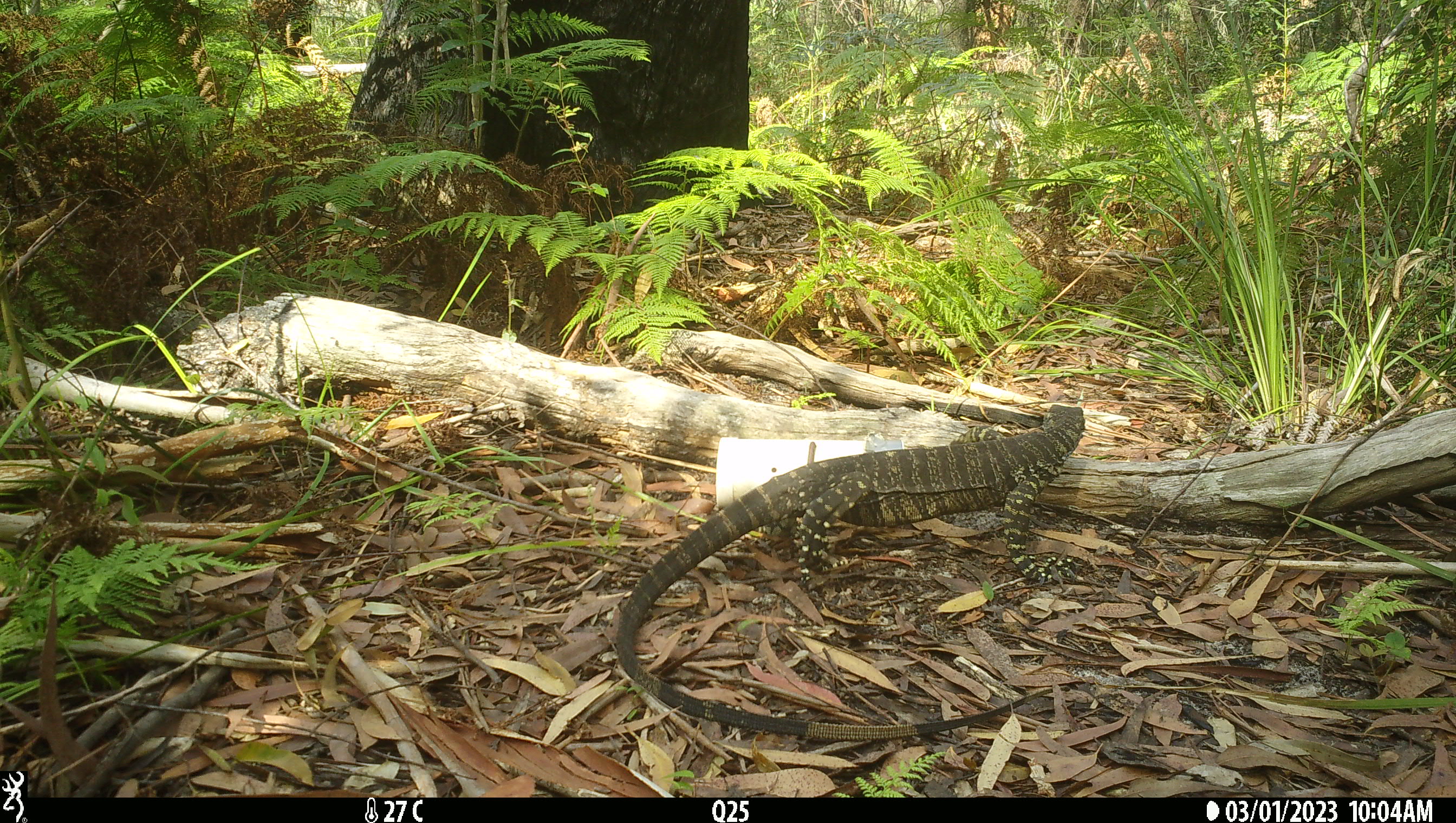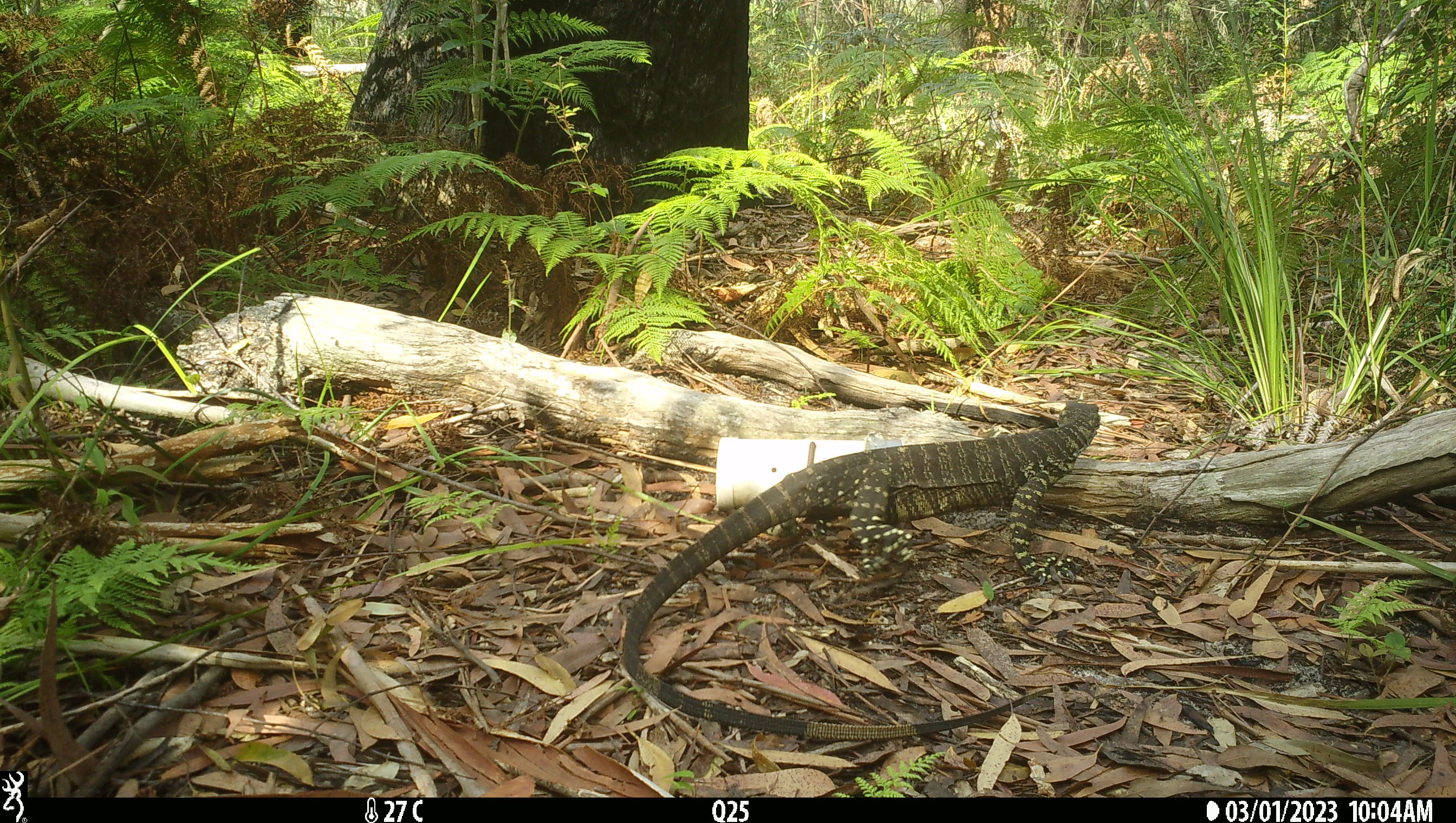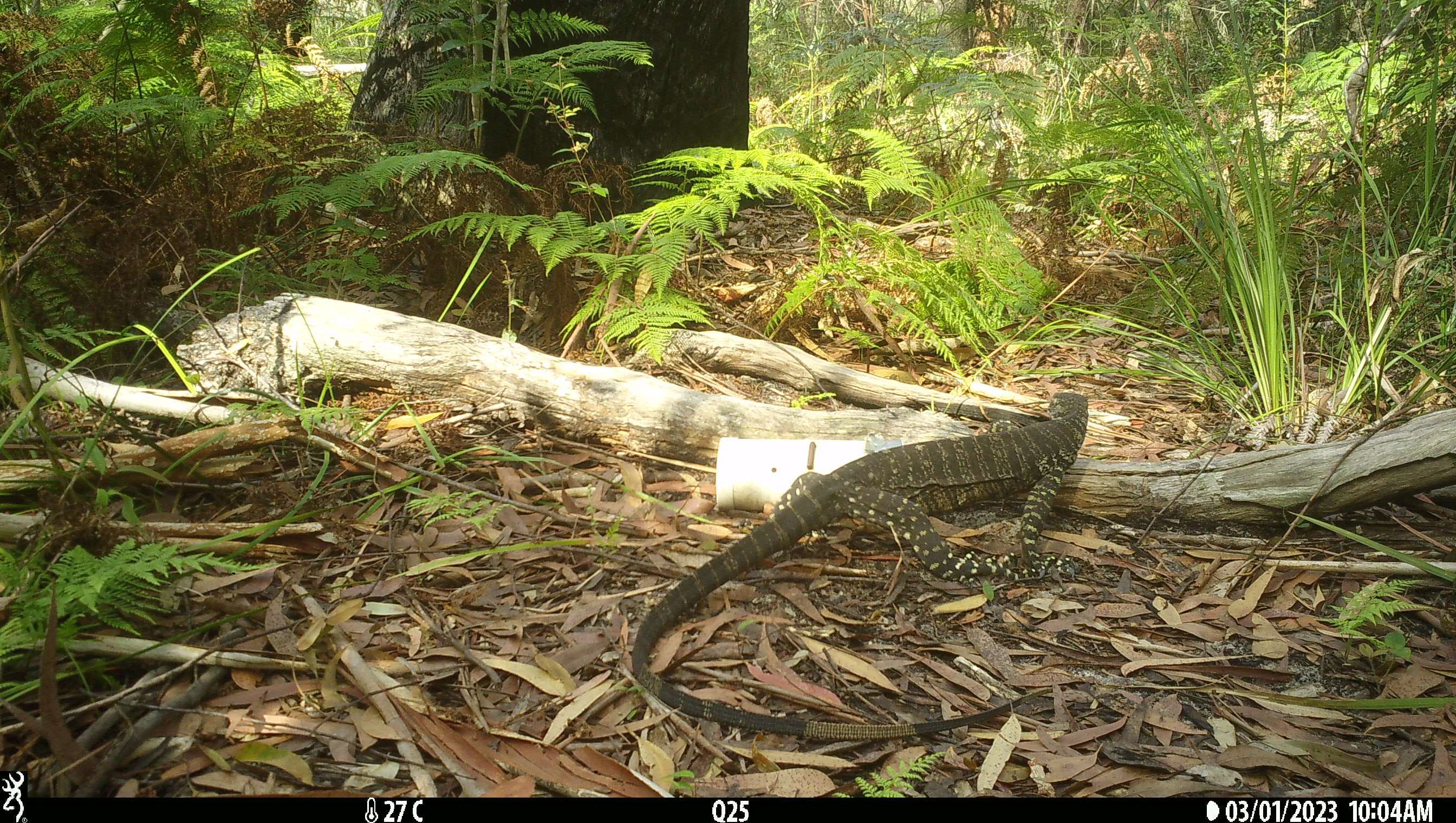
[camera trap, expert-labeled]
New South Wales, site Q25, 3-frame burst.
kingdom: Animalia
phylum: Chordata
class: Reptilia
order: Squamata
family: Varanidae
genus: Varanus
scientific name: Varanus varius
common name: lace monitor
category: goanna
Goanna (lace monitor) (Varanus varius).